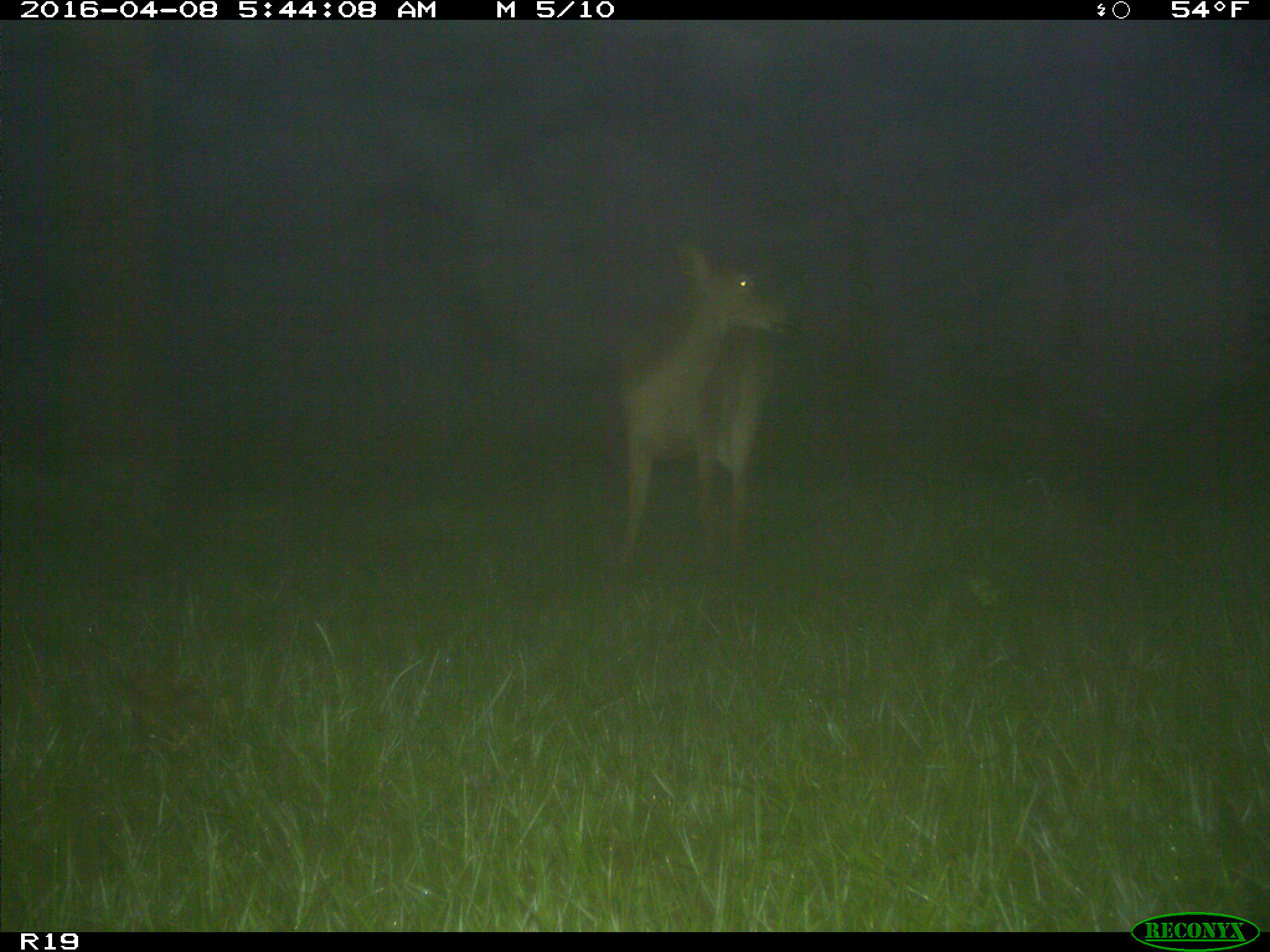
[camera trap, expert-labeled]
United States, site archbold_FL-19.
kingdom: Animalia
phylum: Chordata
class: Mammalia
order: Artiodactyla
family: Cervidae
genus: Odocoileus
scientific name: Odocoileus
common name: deer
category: unidentified deer